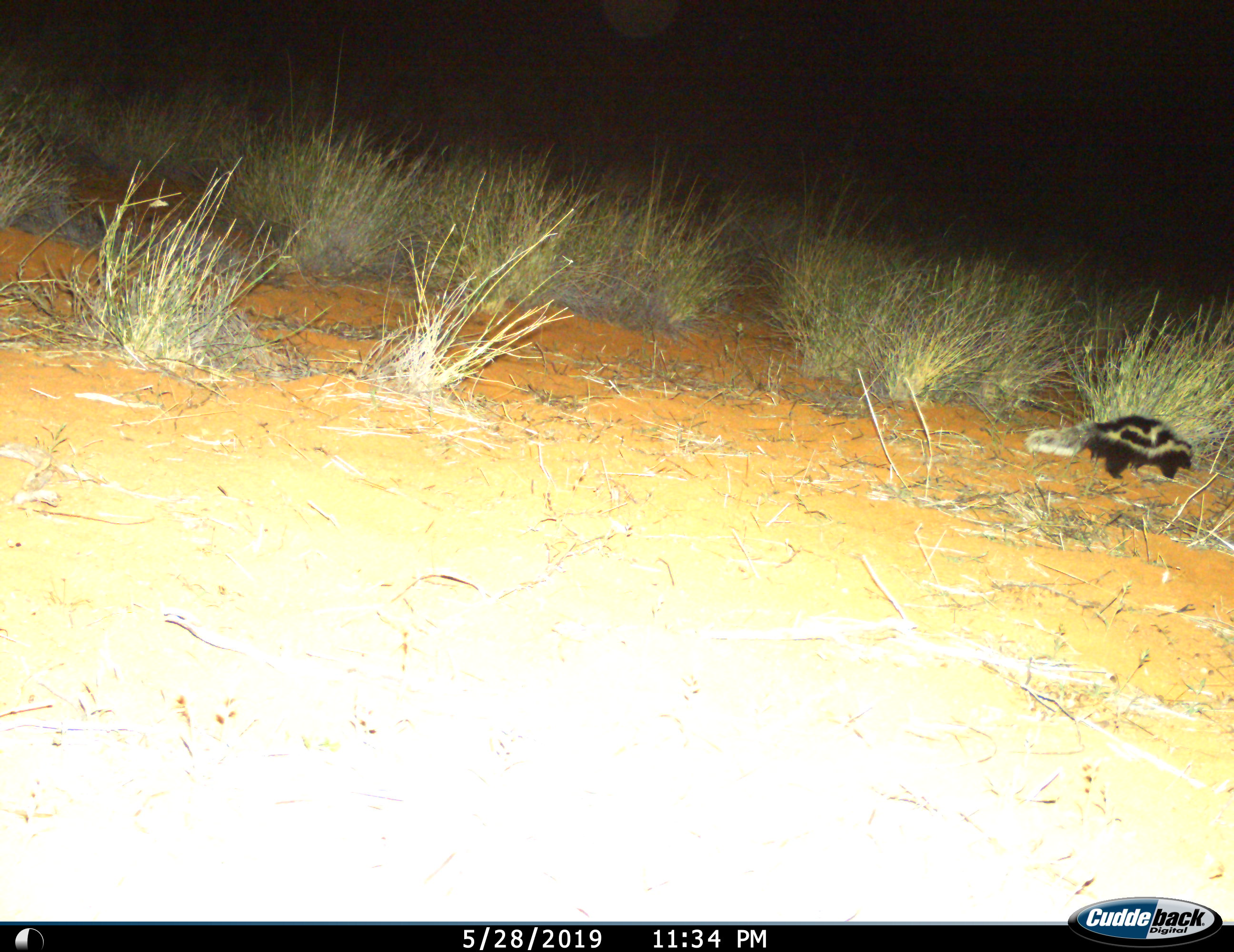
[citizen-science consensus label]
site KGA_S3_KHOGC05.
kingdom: Animalia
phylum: Chordata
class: Mammalia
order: Carnivora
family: Mustelidae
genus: Poecilogale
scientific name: Poecilogale albinucha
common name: striped weasel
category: weaselstriped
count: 1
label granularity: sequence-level